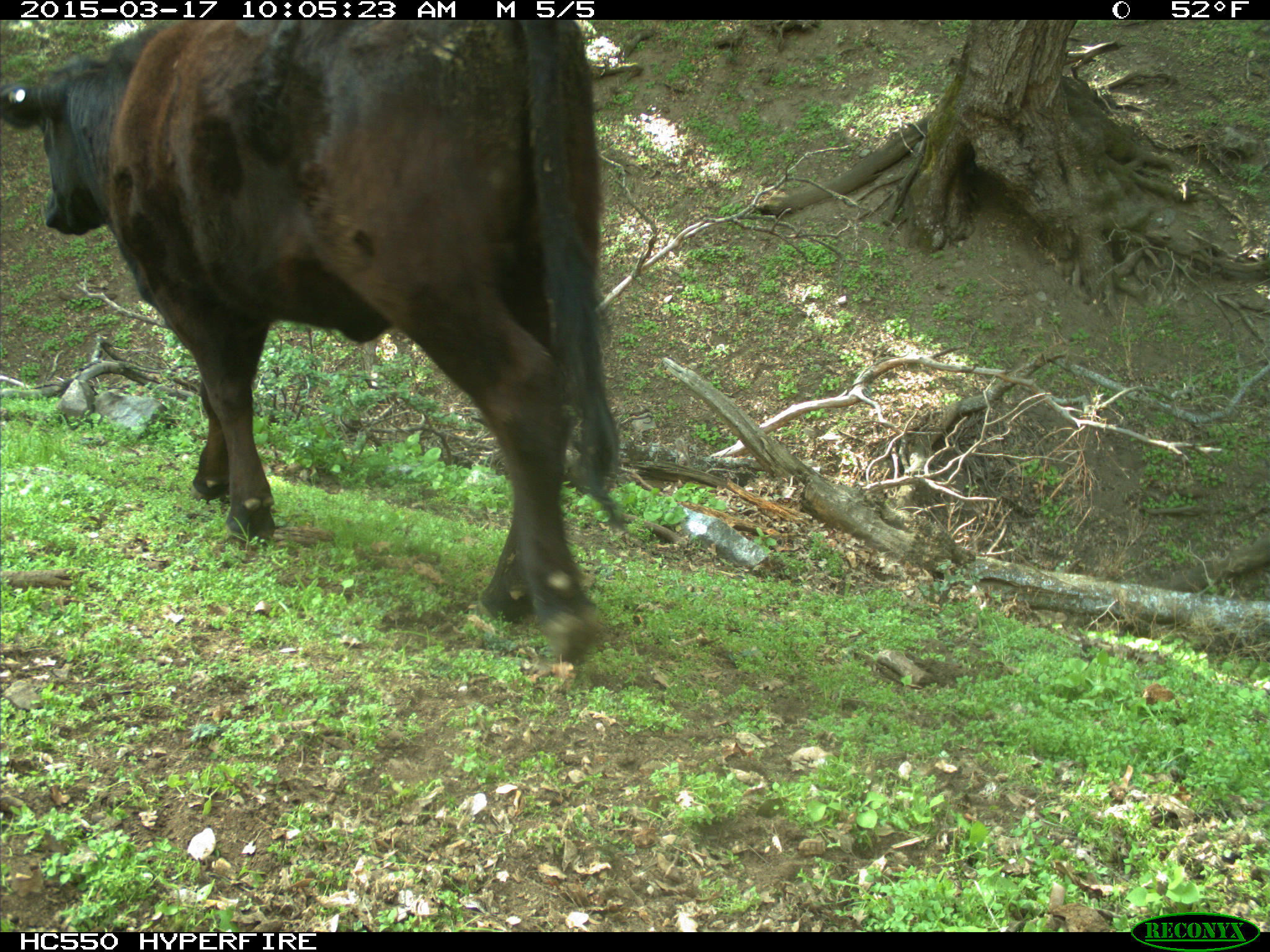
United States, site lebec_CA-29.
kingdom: Animalia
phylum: Chordata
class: Mammalia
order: Artiodactyla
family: Bovidae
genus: Bos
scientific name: Bos taurus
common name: domestic cow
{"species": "Bos taurus (domestic cow)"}